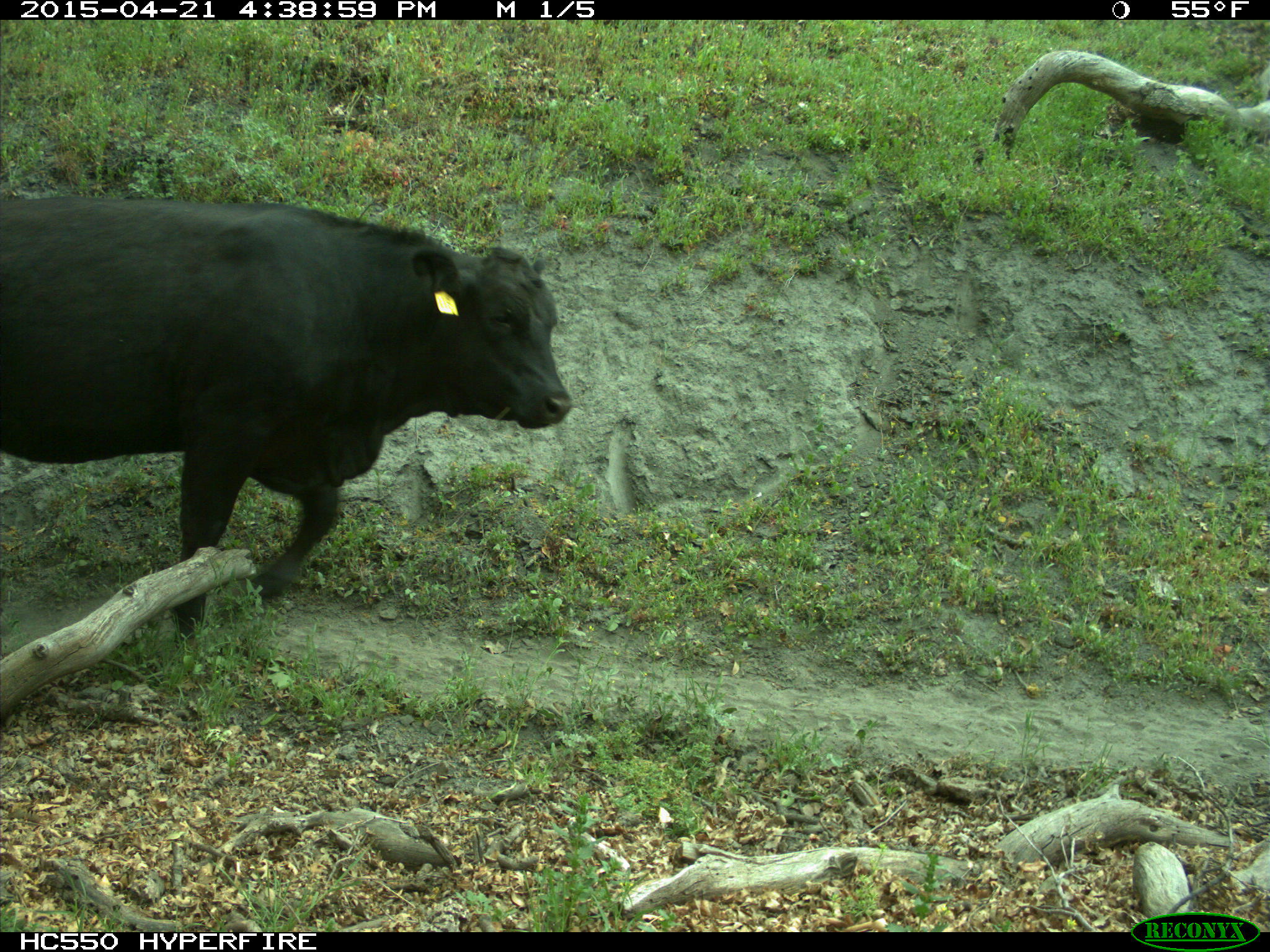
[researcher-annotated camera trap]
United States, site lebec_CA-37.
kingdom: Animalia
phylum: Chordata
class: Mammalia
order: Artiodactyla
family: Bovidae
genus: Bos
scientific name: Bos taurus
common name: domestic cow